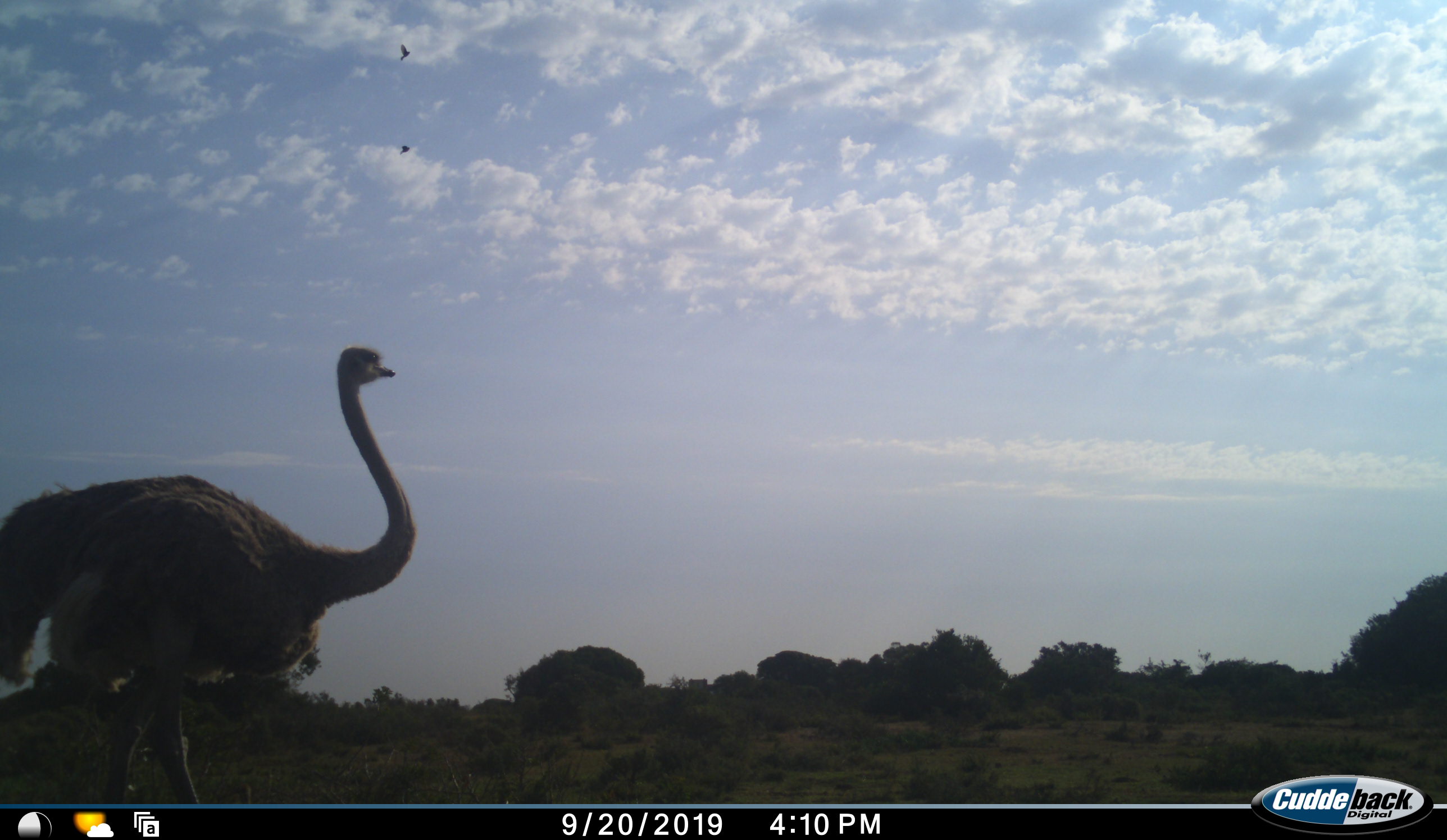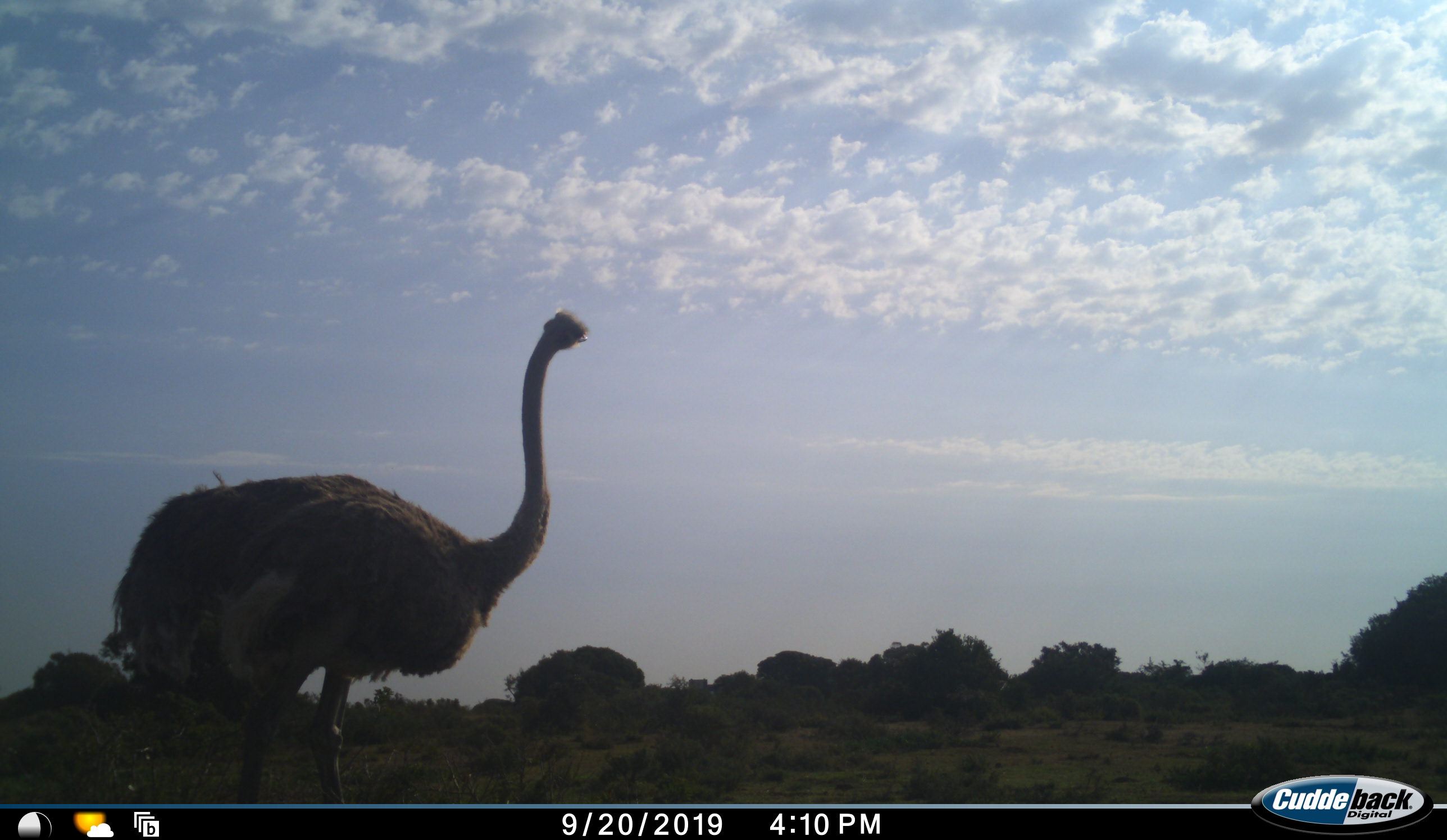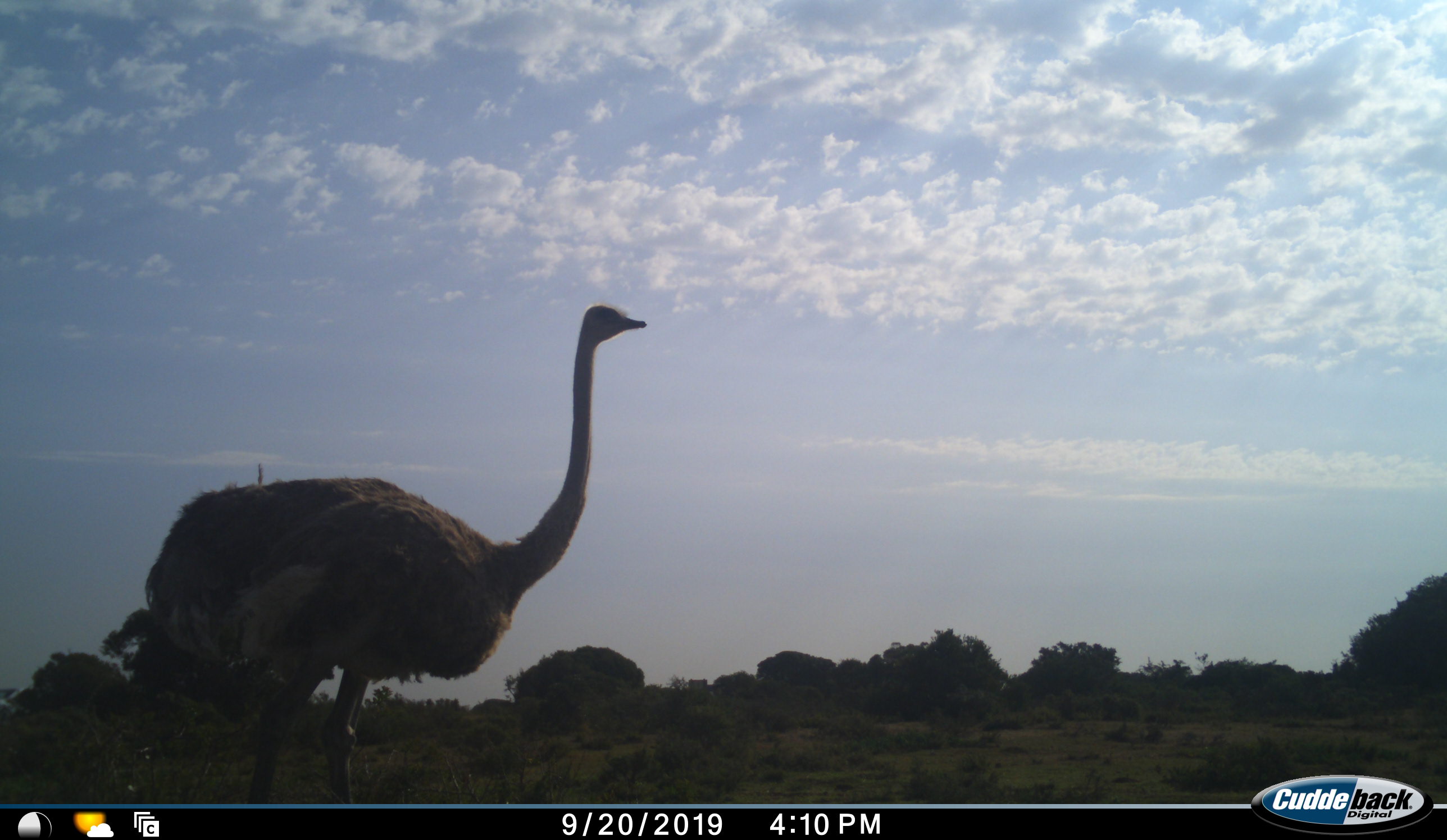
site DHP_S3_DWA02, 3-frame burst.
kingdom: Animalia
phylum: Chordata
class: Aves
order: Struthioniformes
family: Struthionidae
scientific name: Struthionidae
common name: ostrich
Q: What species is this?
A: Ostrich (Struthionidae).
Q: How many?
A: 1.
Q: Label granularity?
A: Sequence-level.